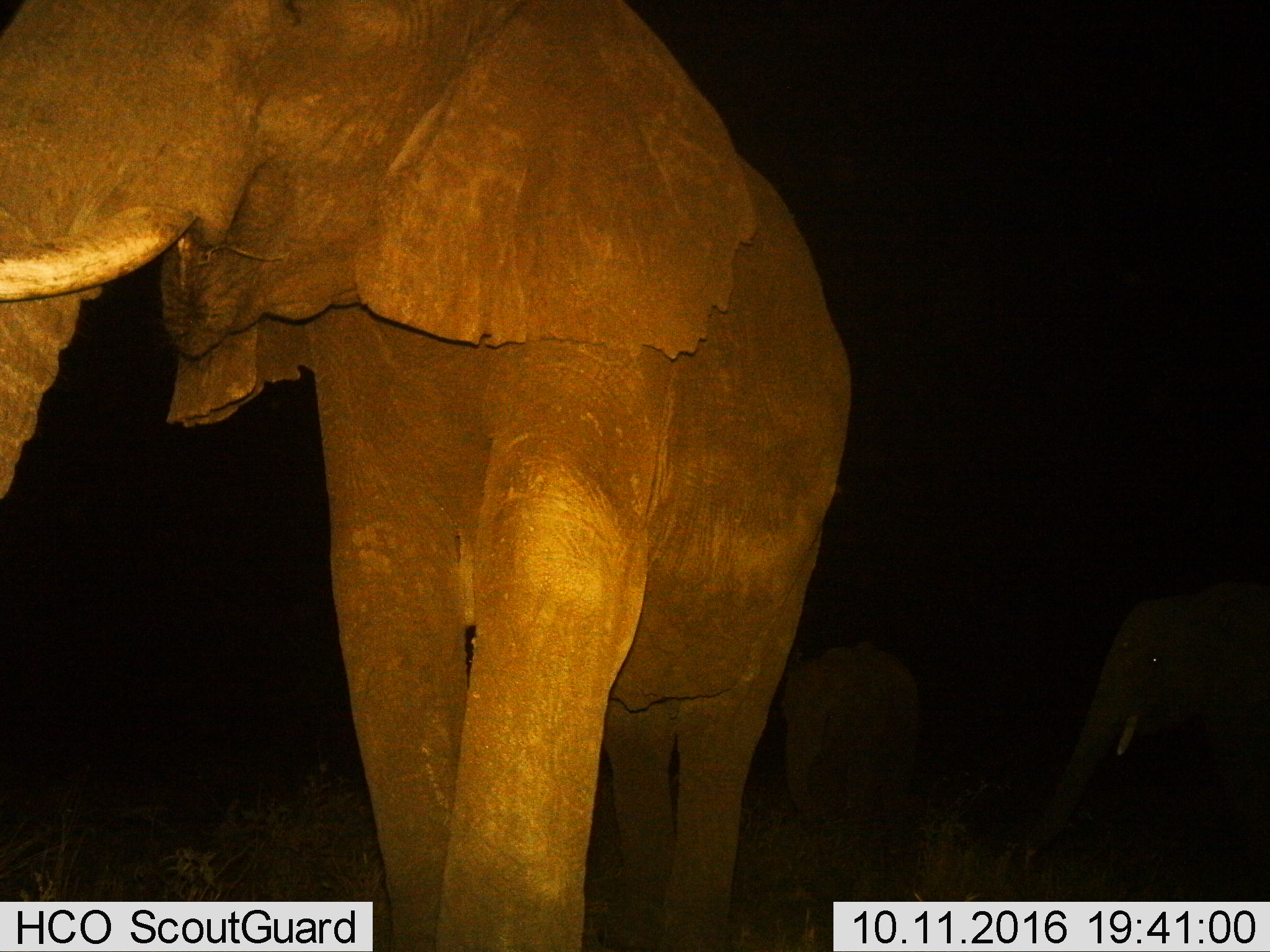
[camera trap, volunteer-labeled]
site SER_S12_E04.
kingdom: Animalia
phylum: Chordata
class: Mammalia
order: Proboscidea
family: Elephantidae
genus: Loxodonta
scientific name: Loxodonta africana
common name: african bush elephant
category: elephant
Elephant (african bush elephant) (Loxodonta africana), count 3. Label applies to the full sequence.